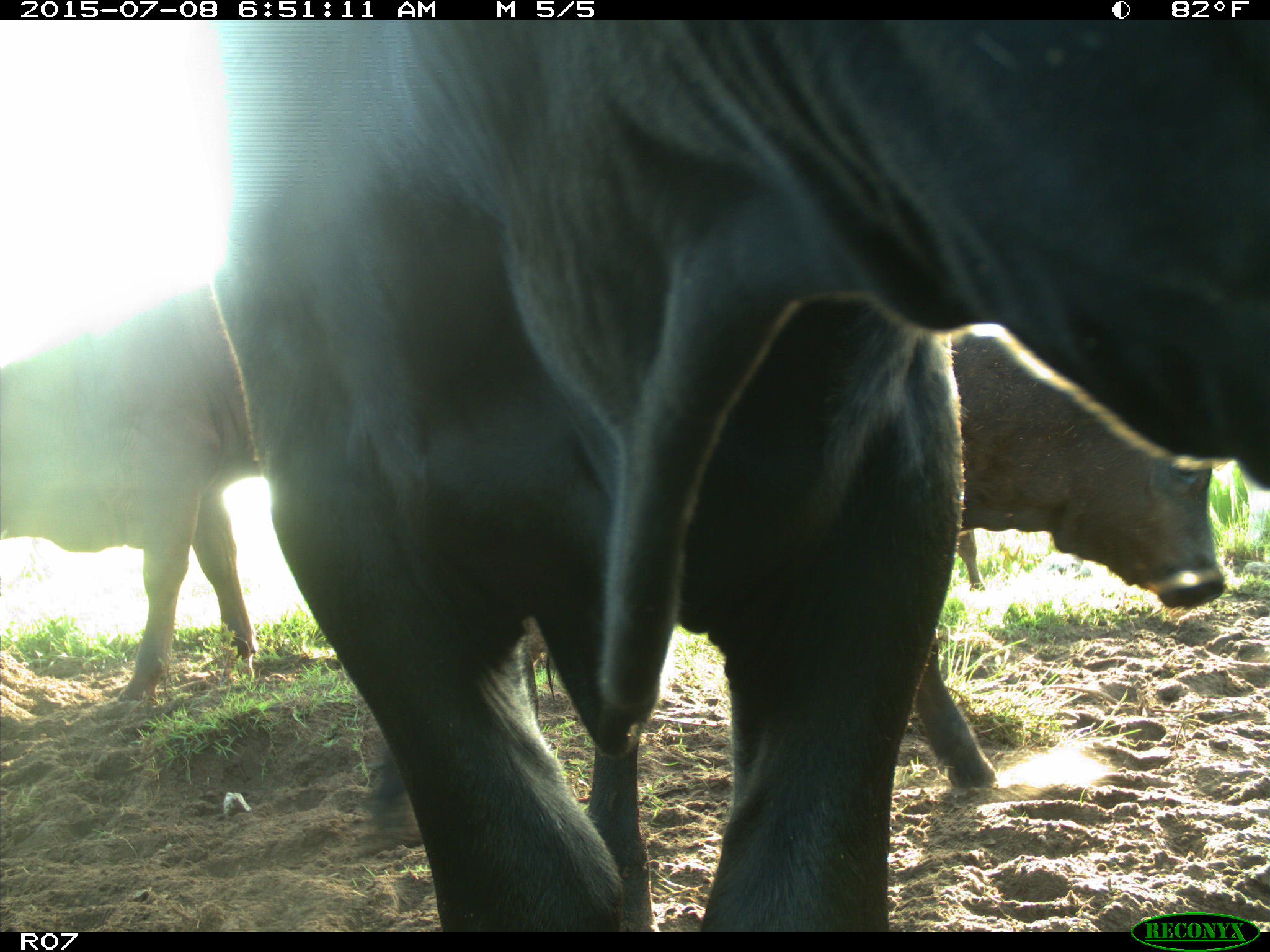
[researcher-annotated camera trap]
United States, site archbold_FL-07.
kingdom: Animalia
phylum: Chordata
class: Mammalia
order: Artiodactyla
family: Bovidae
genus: Bos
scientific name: Bos taurus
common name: domestic cow